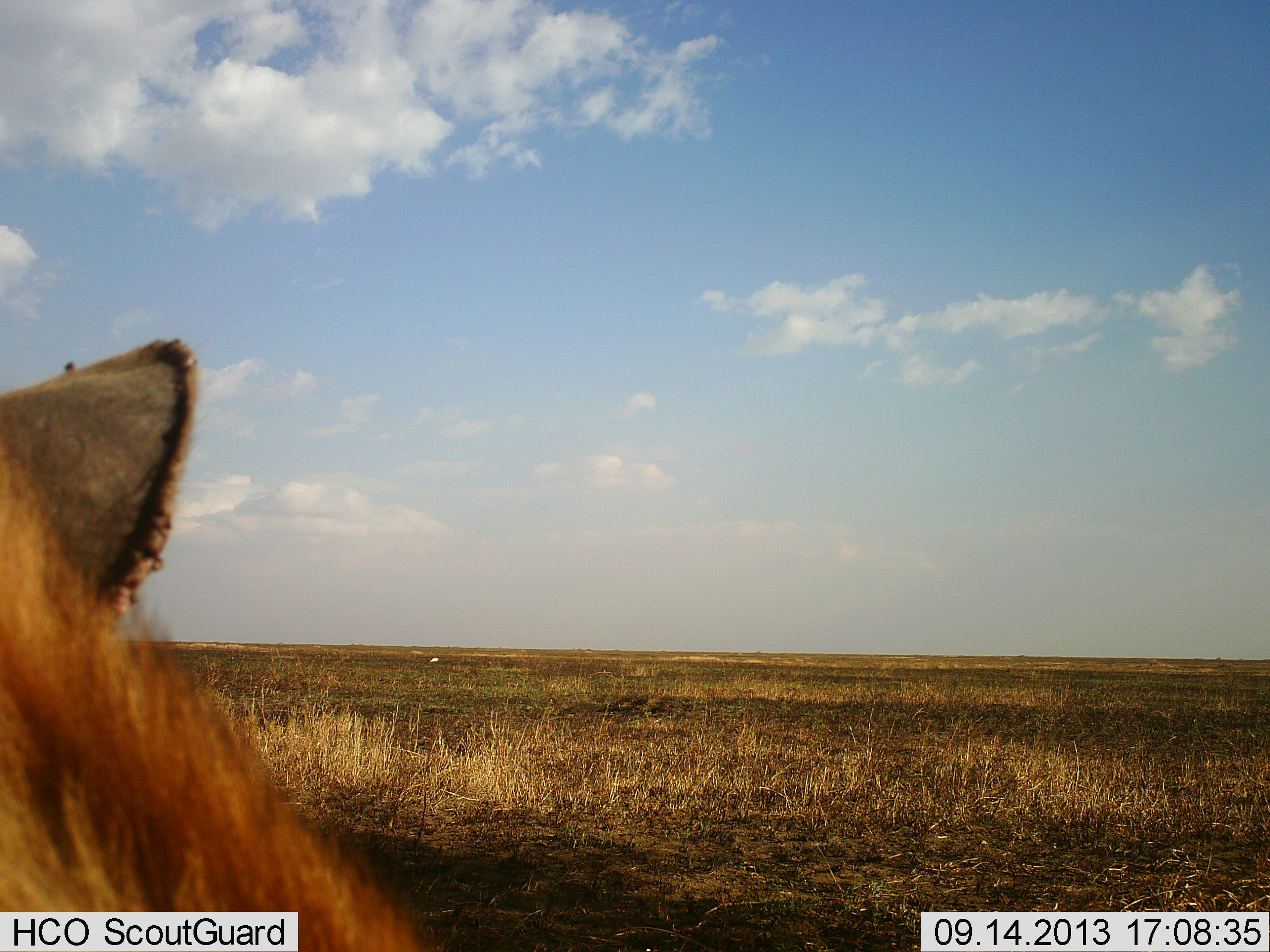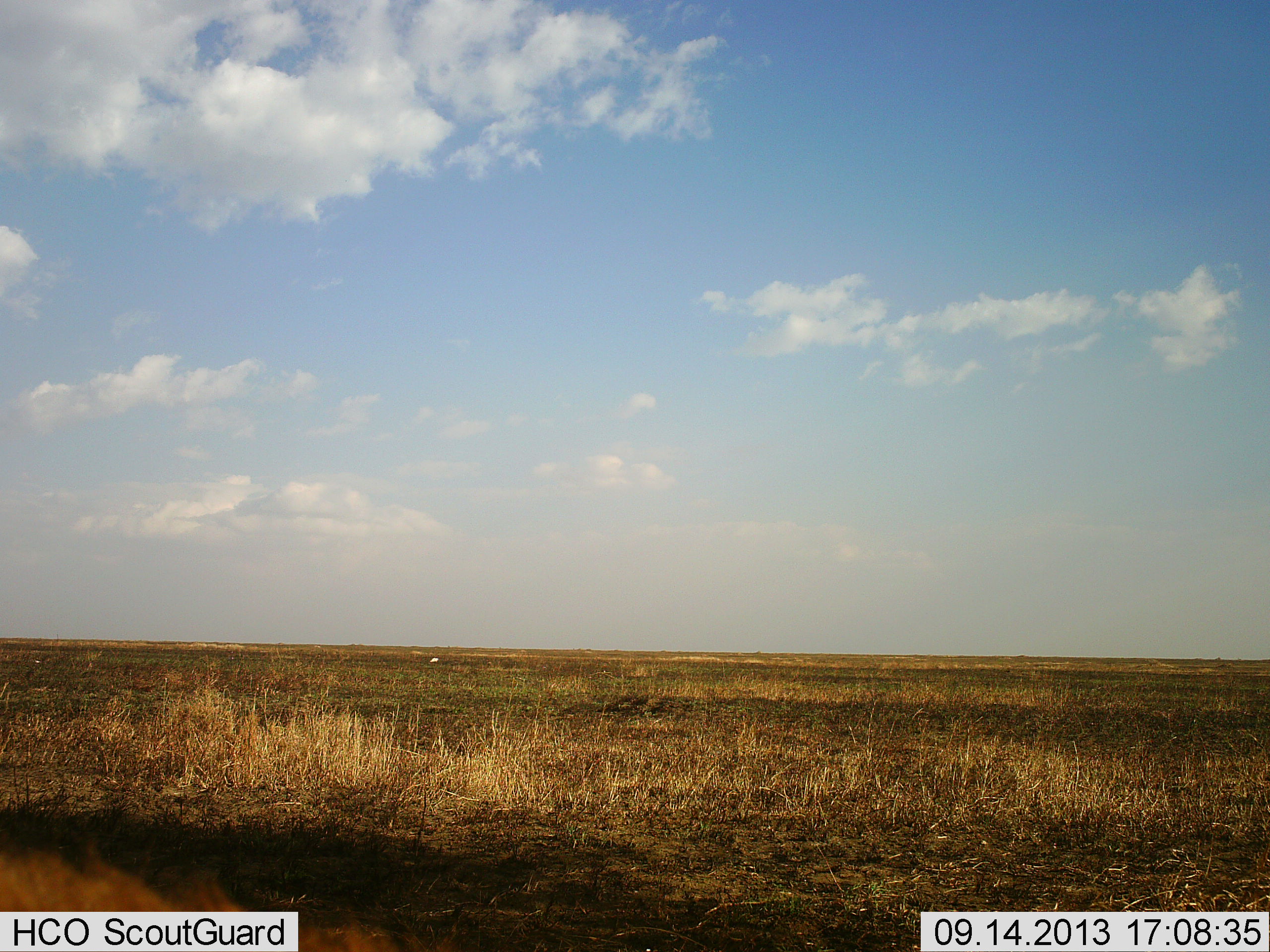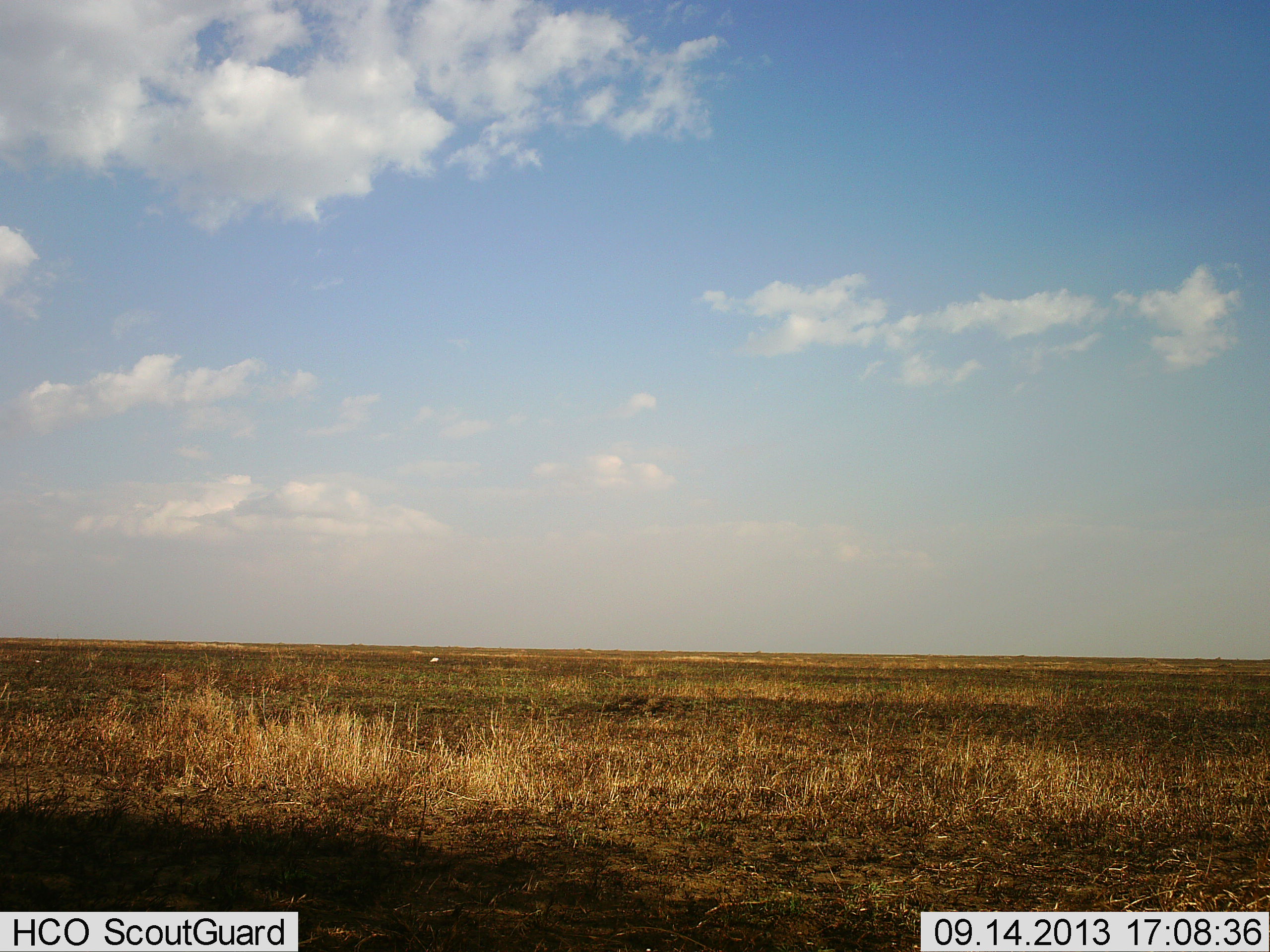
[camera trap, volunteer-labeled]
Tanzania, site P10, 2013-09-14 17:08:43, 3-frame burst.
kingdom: Animalia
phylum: Chordata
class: Mammalia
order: Carnivora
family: Hyaenidae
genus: Crocuta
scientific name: Crocuta crocuta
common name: spotted hyena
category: hyenaspotted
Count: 1.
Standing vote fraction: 50%.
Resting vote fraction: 20%.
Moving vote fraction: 30%.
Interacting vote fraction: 0%.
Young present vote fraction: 0%.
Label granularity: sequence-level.